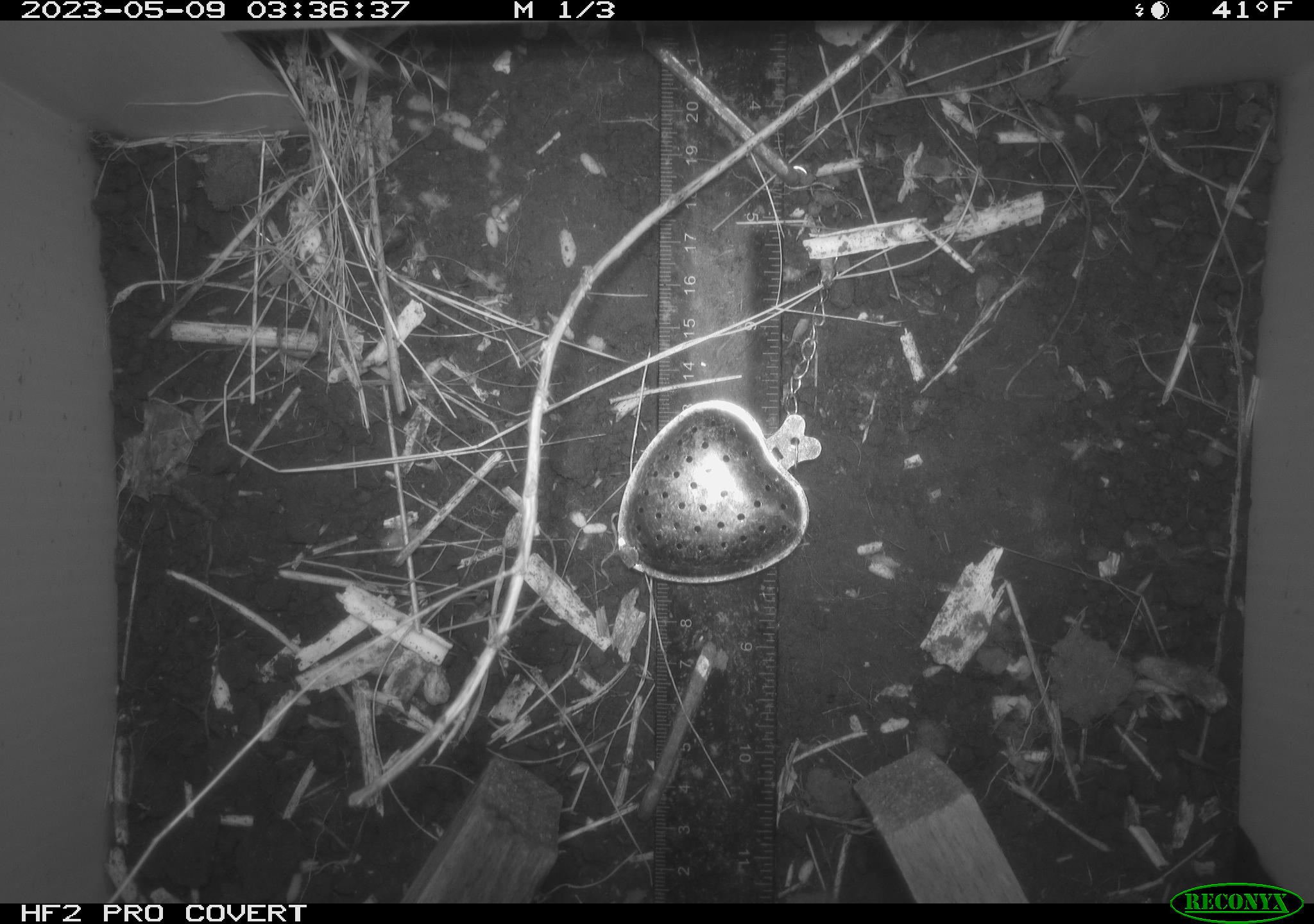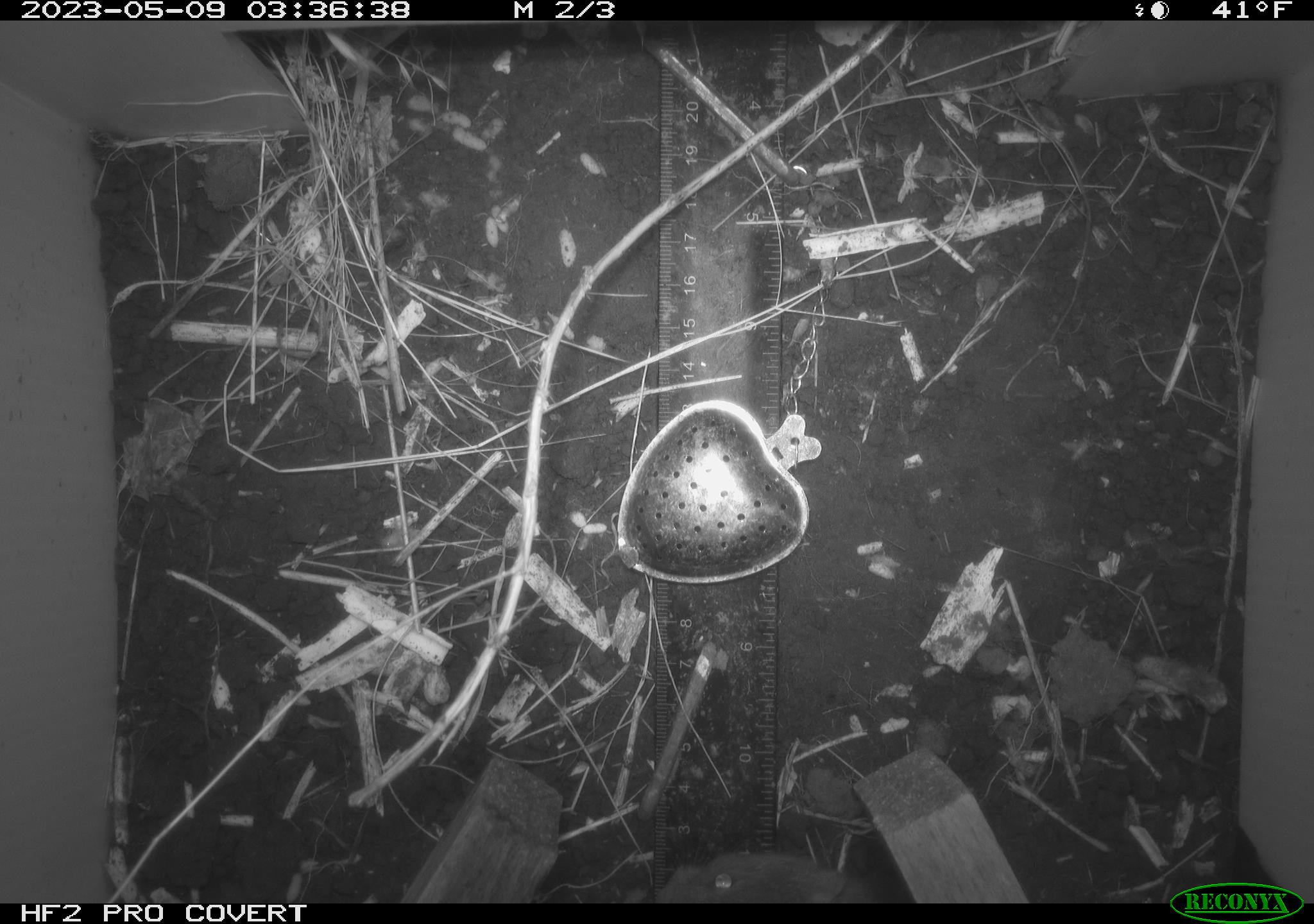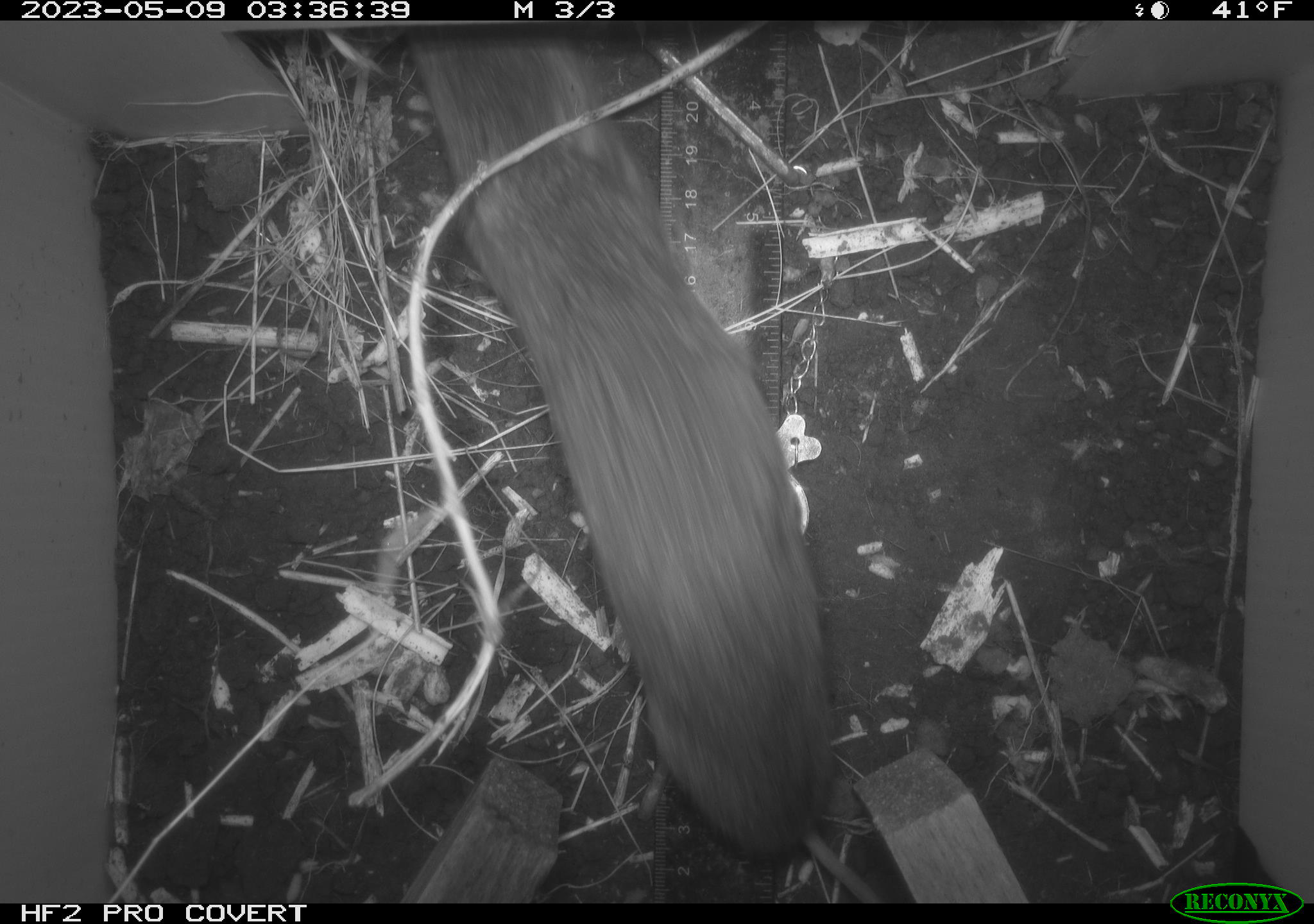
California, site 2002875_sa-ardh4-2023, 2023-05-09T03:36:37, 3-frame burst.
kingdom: Animalia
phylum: Chordata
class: Mammalia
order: Rodentia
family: Cricetidae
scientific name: Arvicolinae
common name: voles, lemmings, and muskrats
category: arvicolinae subfamily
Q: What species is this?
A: Arvicolinae subfamily (voles, lemmings, and muskrats) (Arvicolinae).